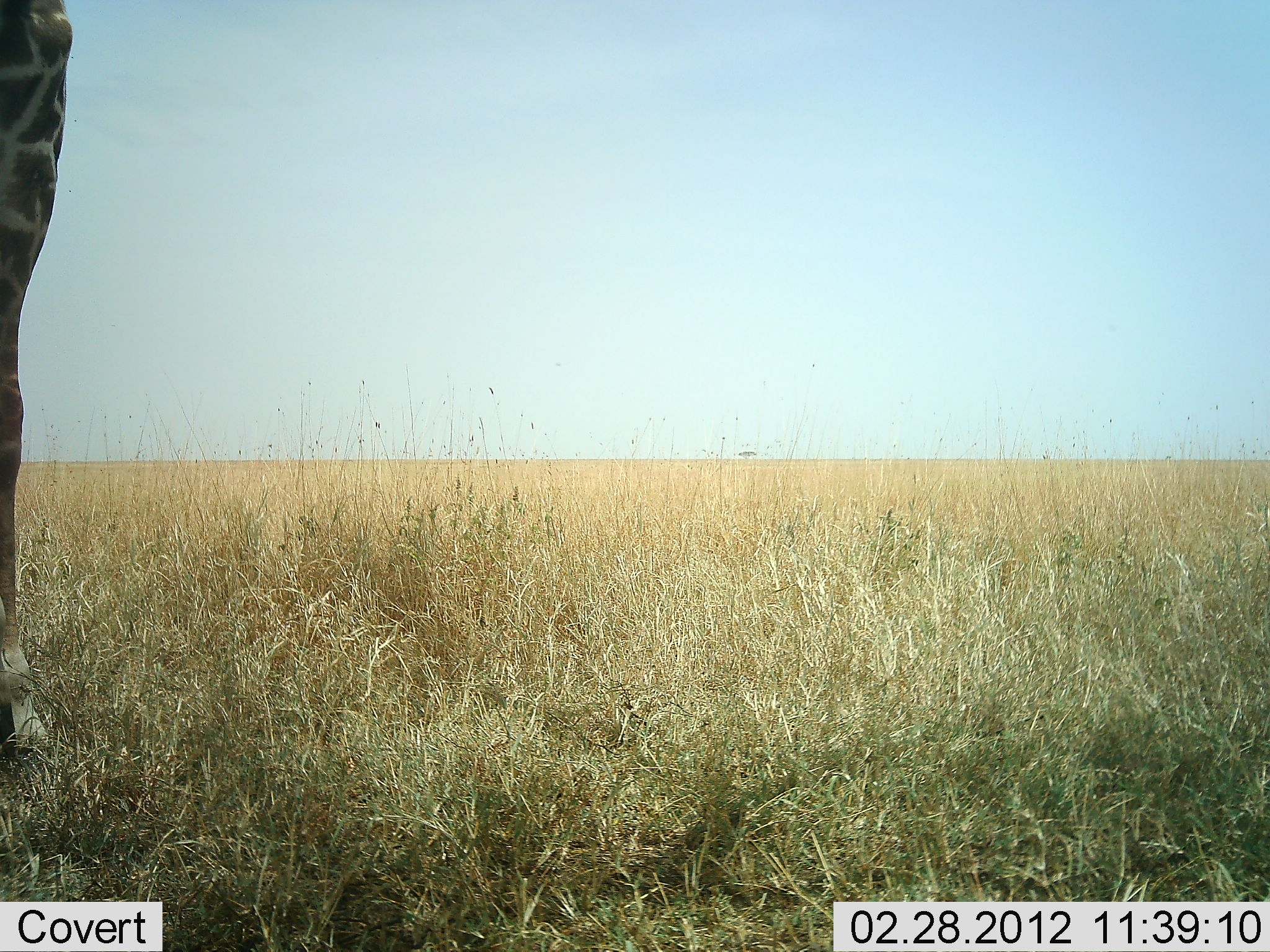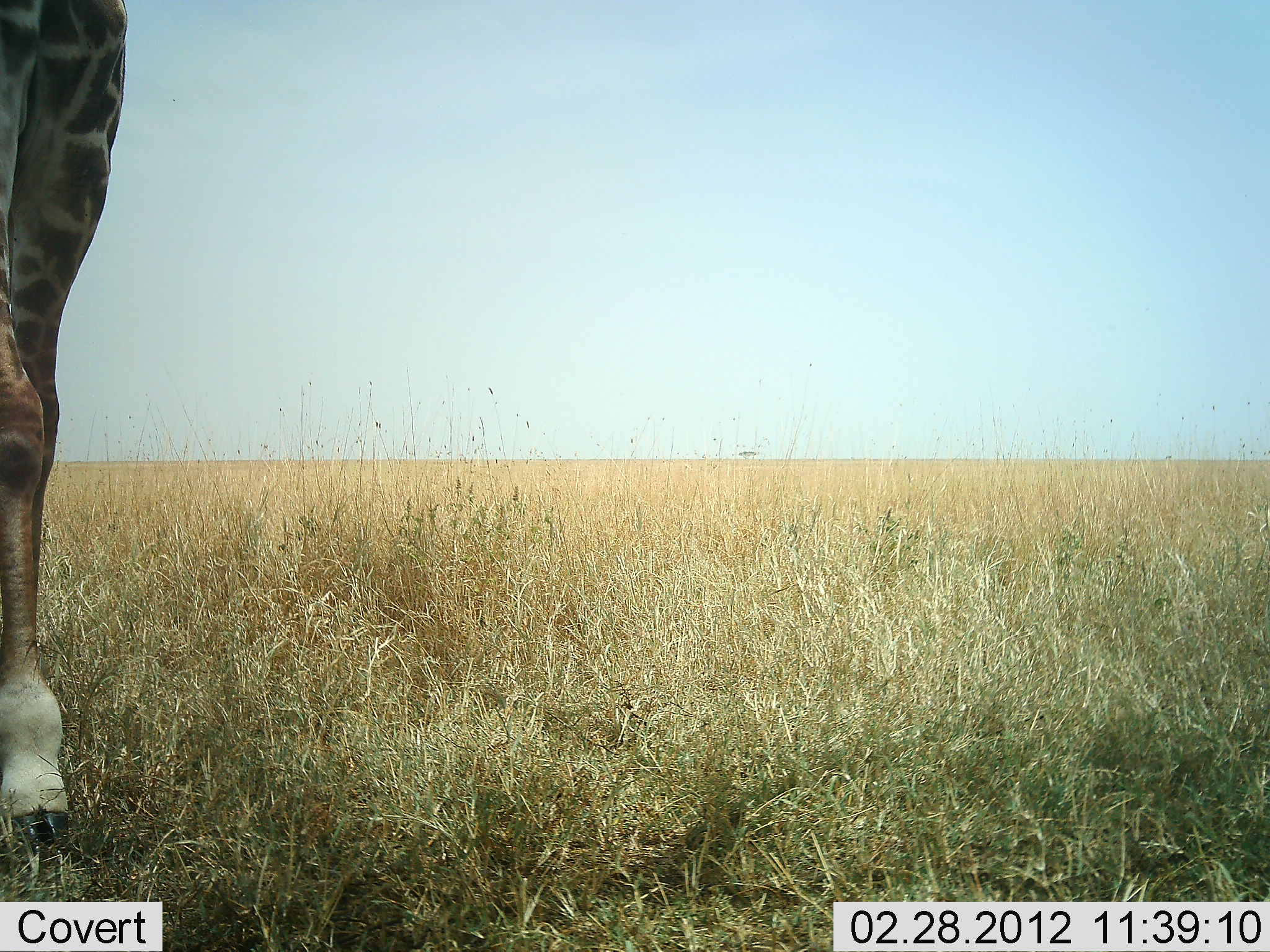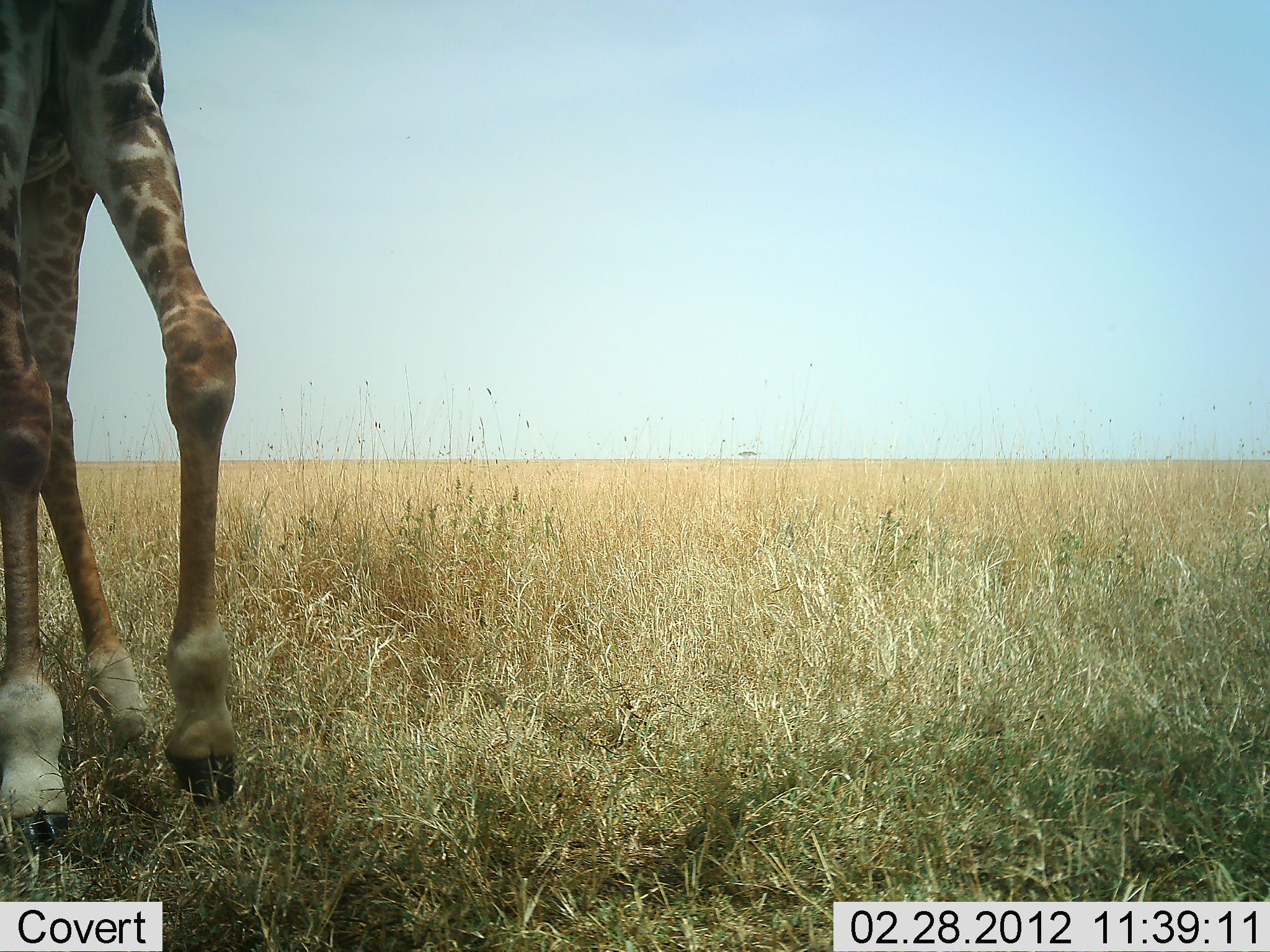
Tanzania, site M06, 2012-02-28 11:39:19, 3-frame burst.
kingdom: Animalia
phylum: Chordata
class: Mammalia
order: Artiodactyla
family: Giraffidae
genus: Giraffa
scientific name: Giraffa camelopardalis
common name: giraffe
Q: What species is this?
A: Giraffe (Giraffa camelopardalis).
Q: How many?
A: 1.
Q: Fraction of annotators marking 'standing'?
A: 39%.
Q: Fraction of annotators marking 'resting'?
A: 0%.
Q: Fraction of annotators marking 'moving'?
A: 61%.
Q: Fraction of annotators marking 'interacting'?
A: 0%.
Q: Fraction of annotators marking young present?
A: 0%.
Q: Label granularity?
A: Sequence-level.